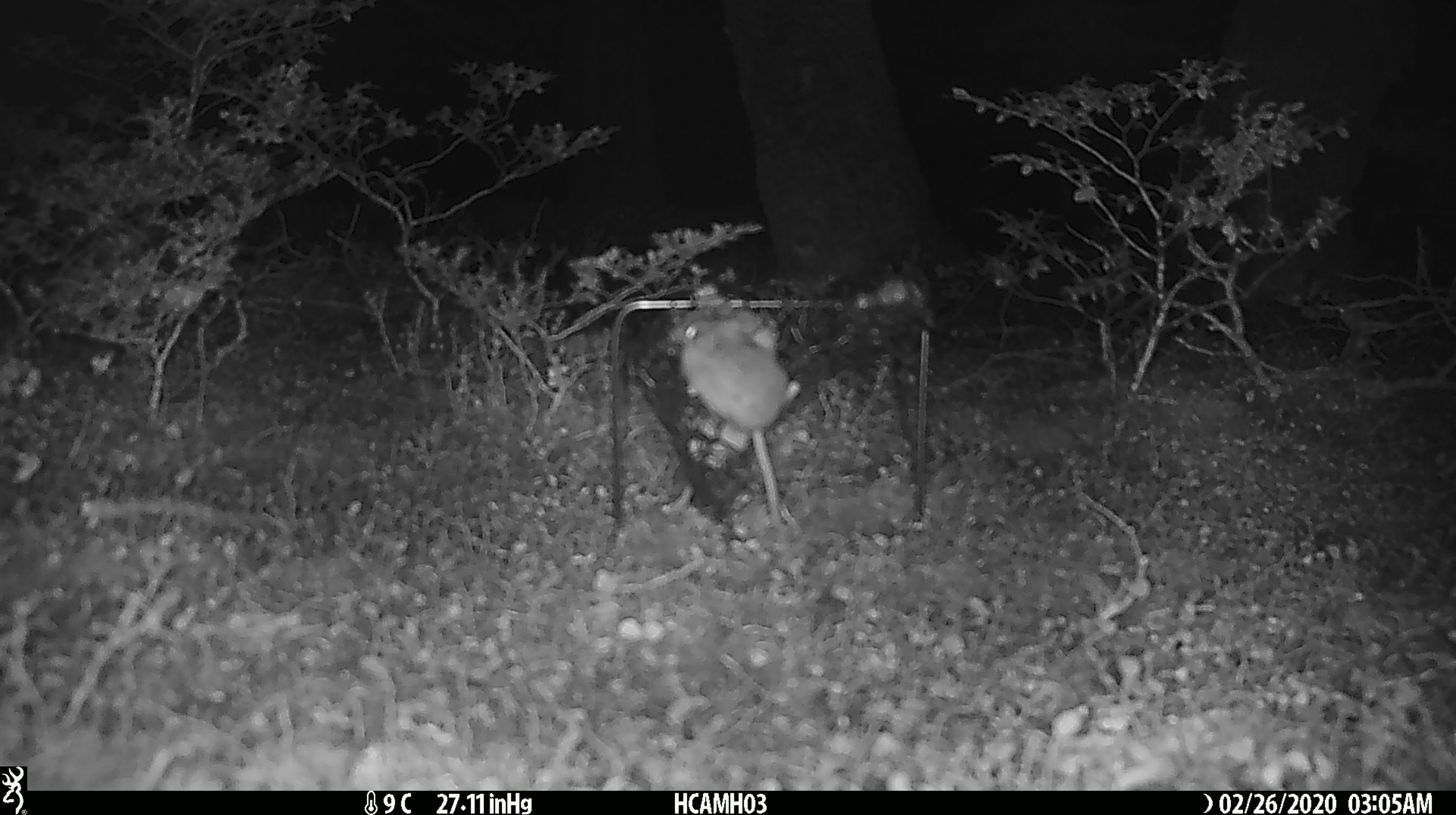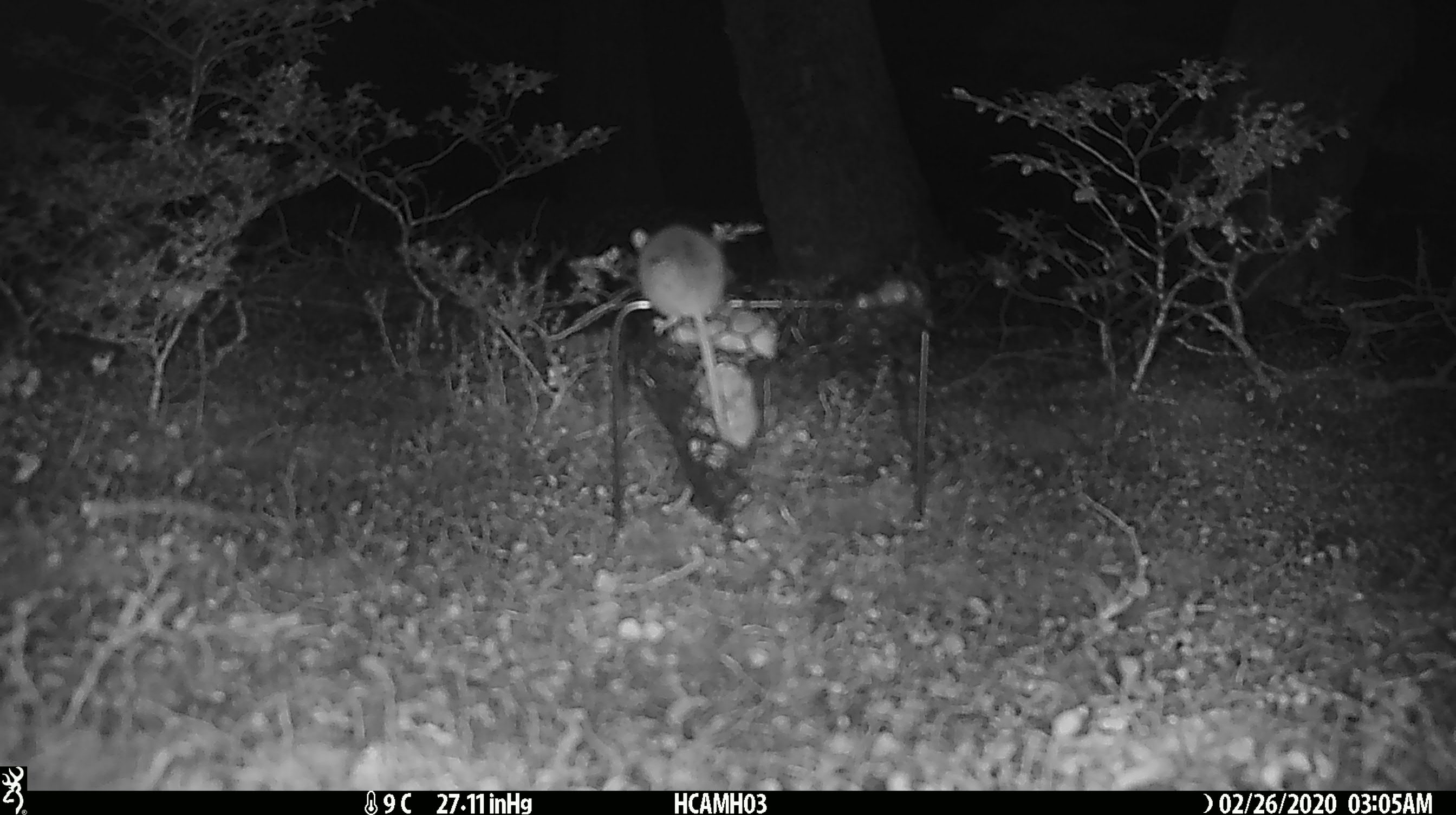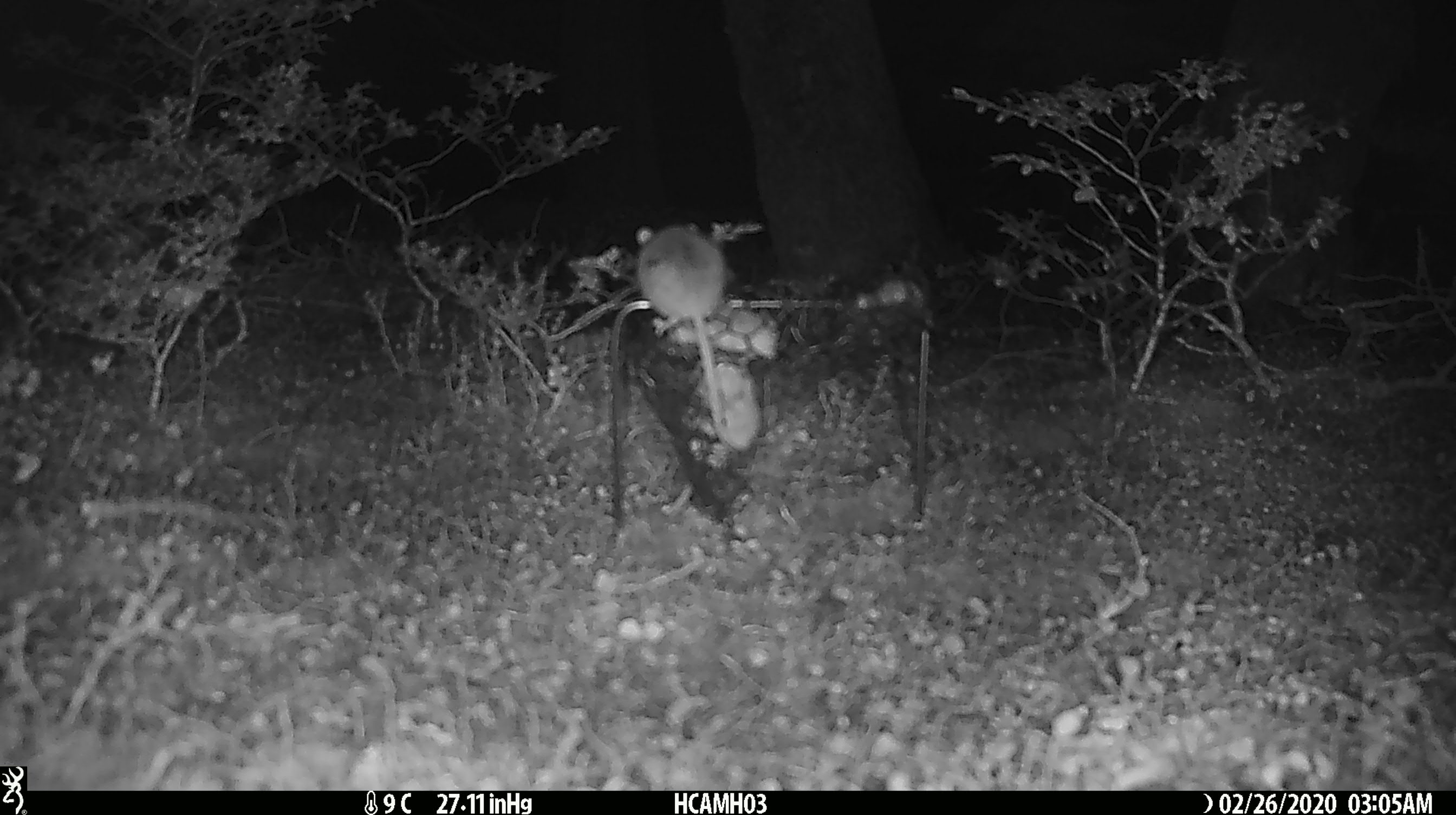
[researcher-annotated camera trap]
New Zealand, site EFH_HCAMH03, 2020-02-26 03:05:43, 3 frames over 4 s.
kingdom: Animalia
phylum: Chordata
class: Mammalia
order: Rodentia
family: Muridae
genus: Mus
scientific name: Mus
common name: mouse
Mouse (Mus).